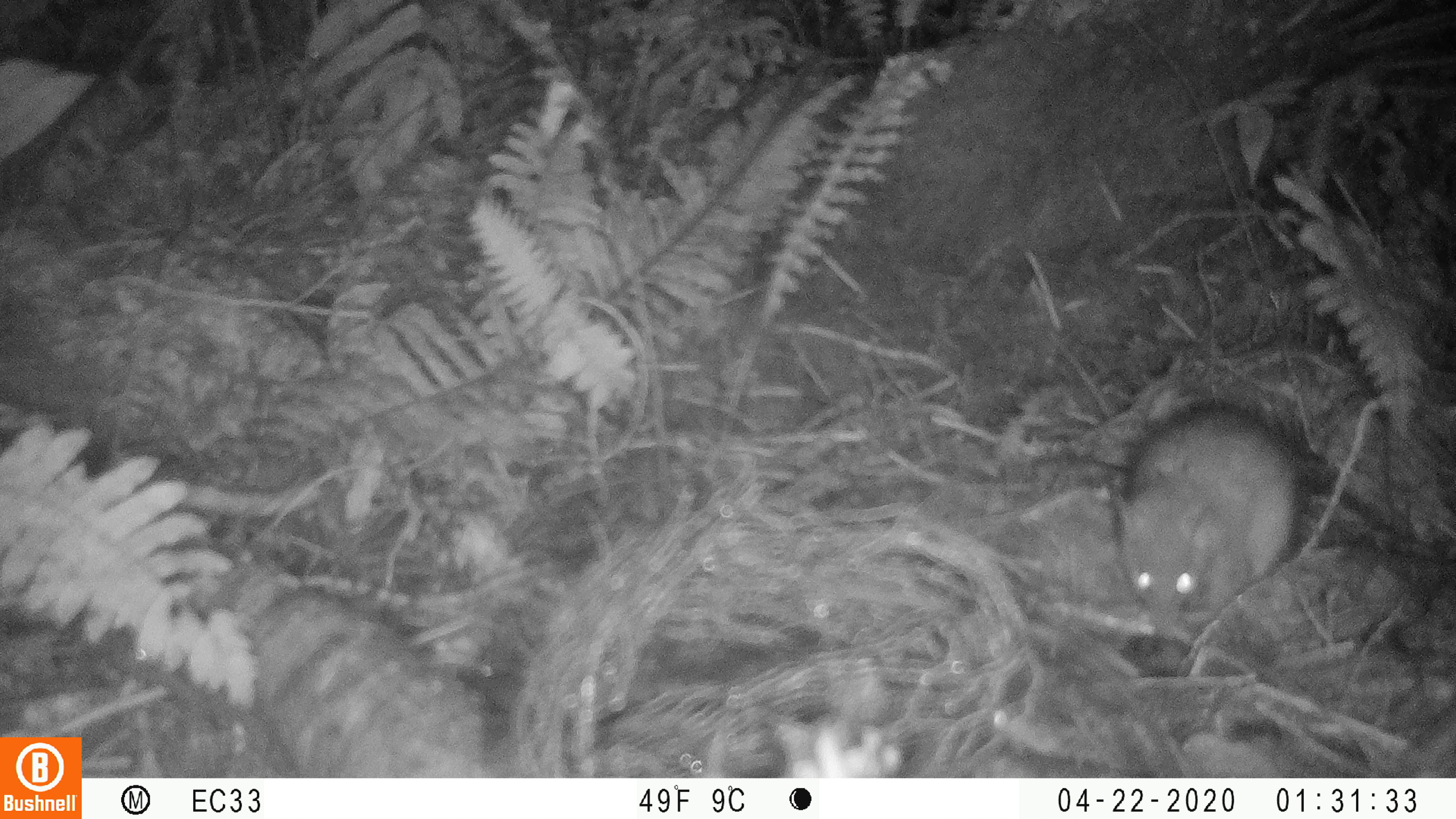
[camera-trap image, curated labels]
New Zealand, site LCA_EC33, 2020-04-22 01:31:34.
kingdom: Animalia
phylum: Chordata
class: Mammalia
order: Rodentia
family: Muridae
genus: Rattus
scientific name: Rattus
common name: rat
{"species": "rat (Rattus)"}